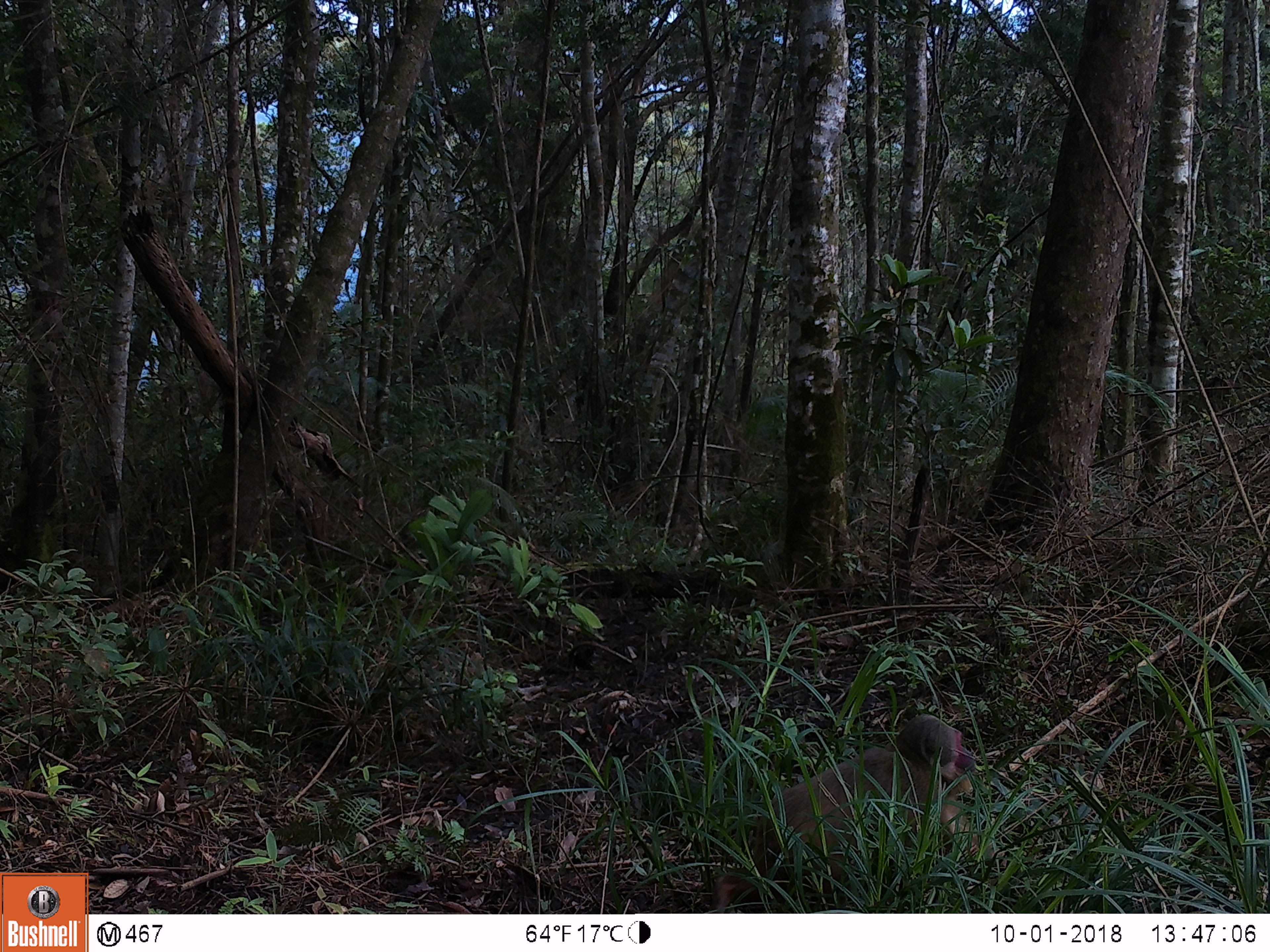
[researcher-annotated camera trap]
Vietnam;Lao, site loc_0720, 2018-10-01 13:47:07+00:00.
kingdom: Animalia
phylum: Chordata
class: Mammalia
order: Primates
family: Cercopithecidae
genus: Macaca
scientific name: Macaca arctoides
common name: stump-tailed macaque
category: stump tailed macaque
Stump tailed macaque (stump-tailed macaque) (Macaca arctoides). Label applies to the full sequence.